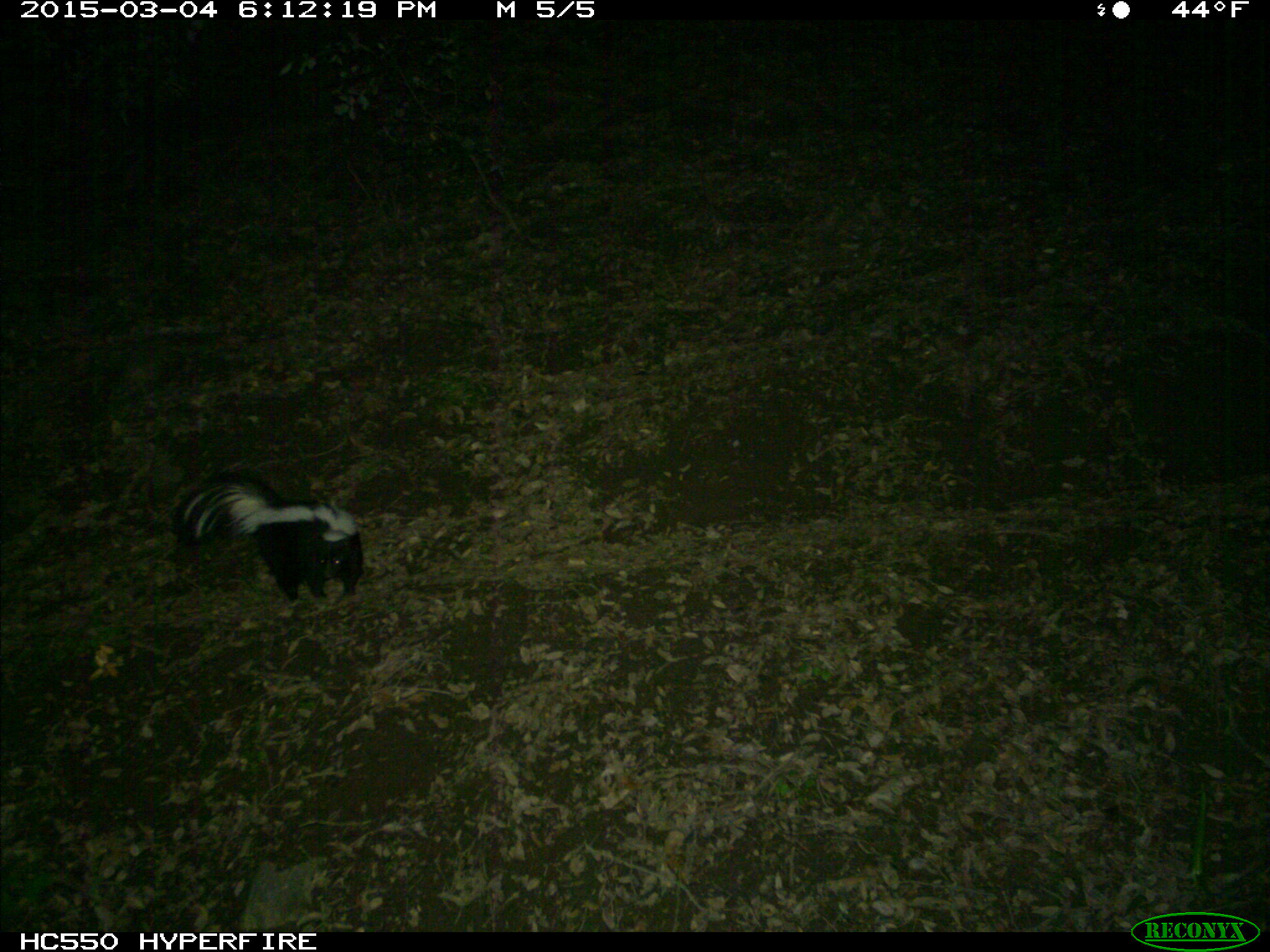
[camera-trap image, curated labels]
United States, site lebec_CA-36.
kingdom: Animalia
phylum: Chordata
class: Mammalia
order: Carnivora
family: Mephitidae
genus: Mephitis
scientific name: Mephitis mephitis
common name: striped skunk